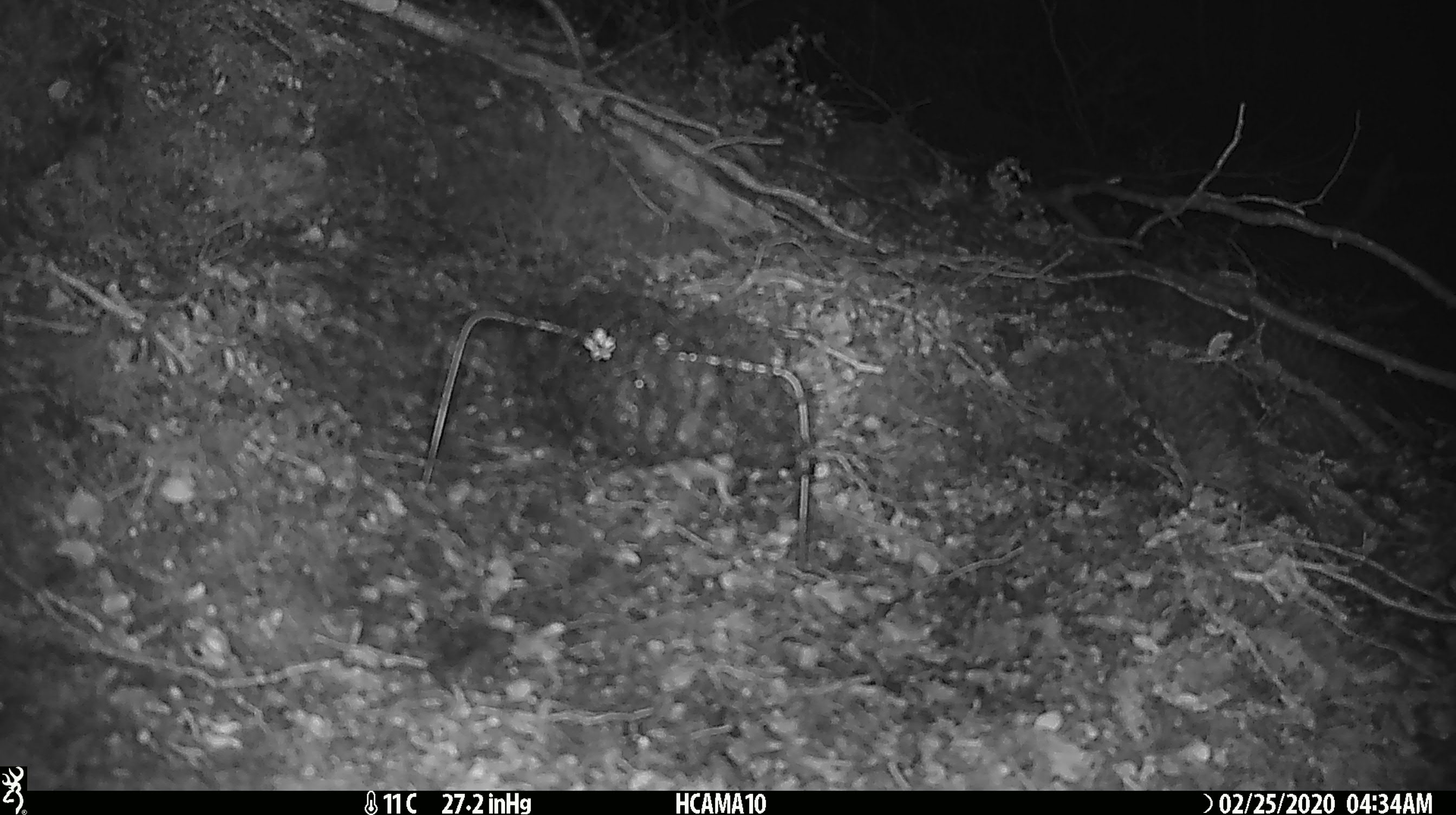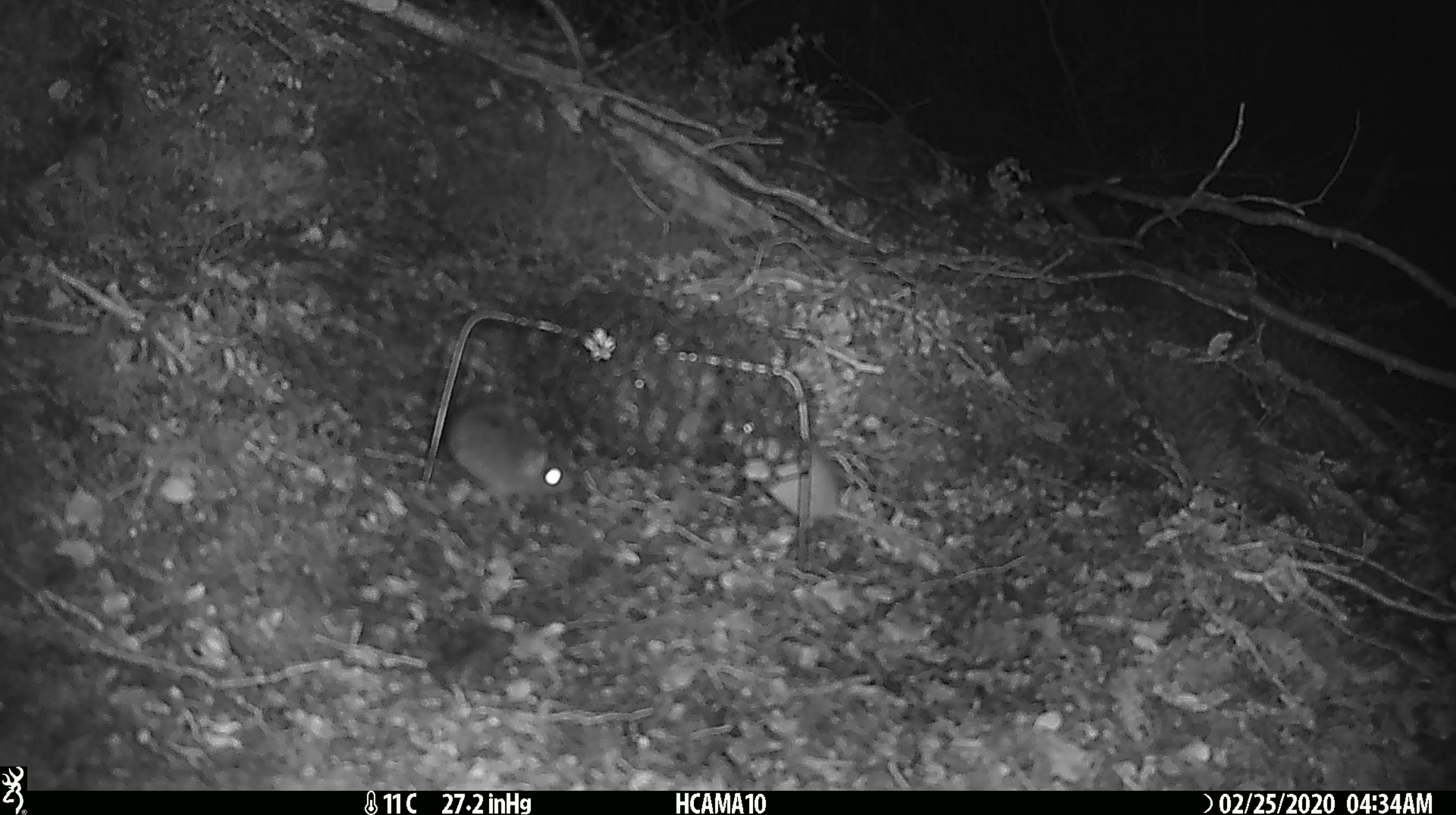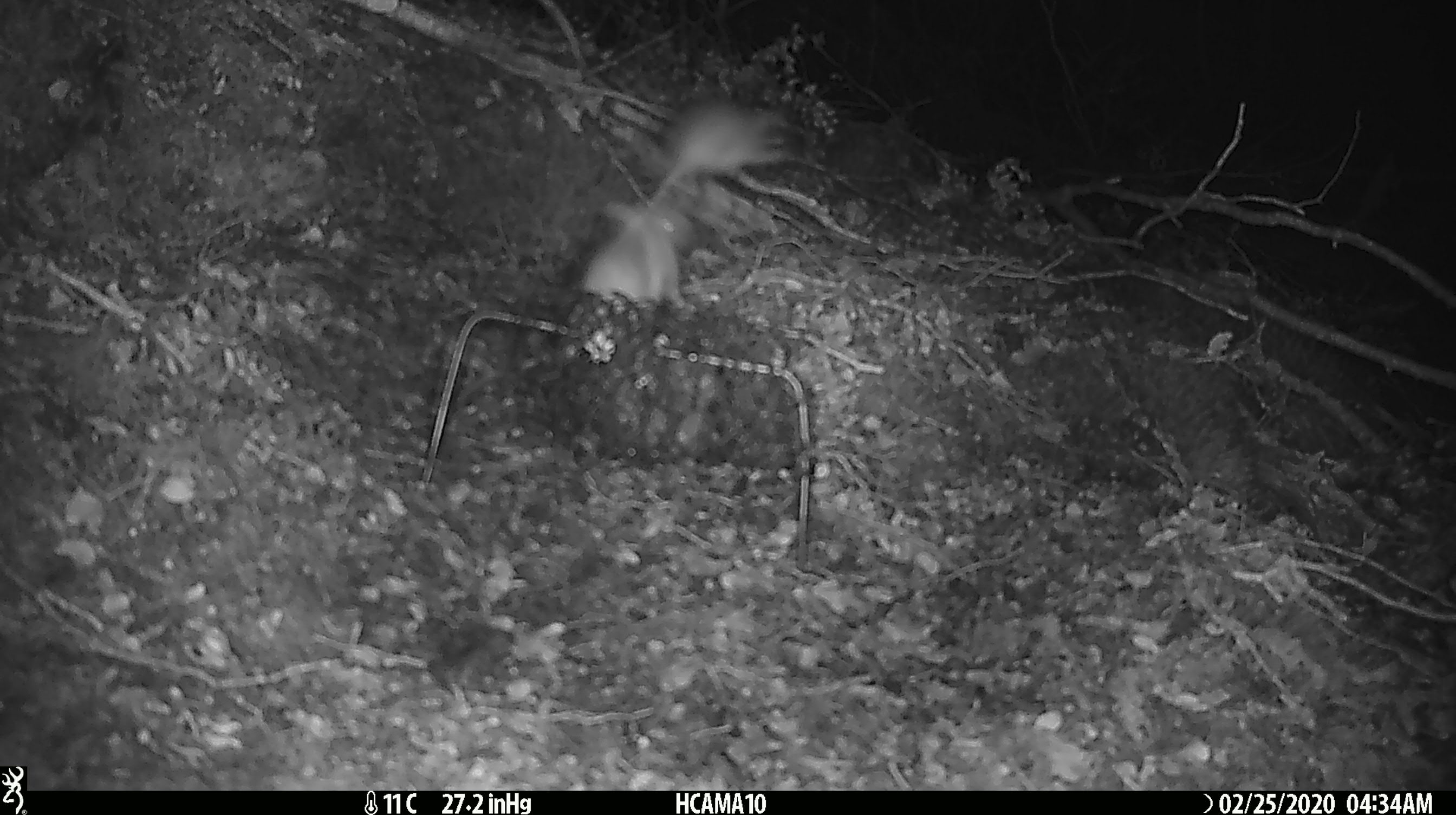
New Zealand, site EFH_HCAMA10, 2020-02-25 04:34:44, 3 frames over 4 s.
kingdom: Animalia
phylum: Chordata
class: Mammalia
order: Rodentia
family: Muridae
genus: Mus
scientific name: Mus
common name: mouse